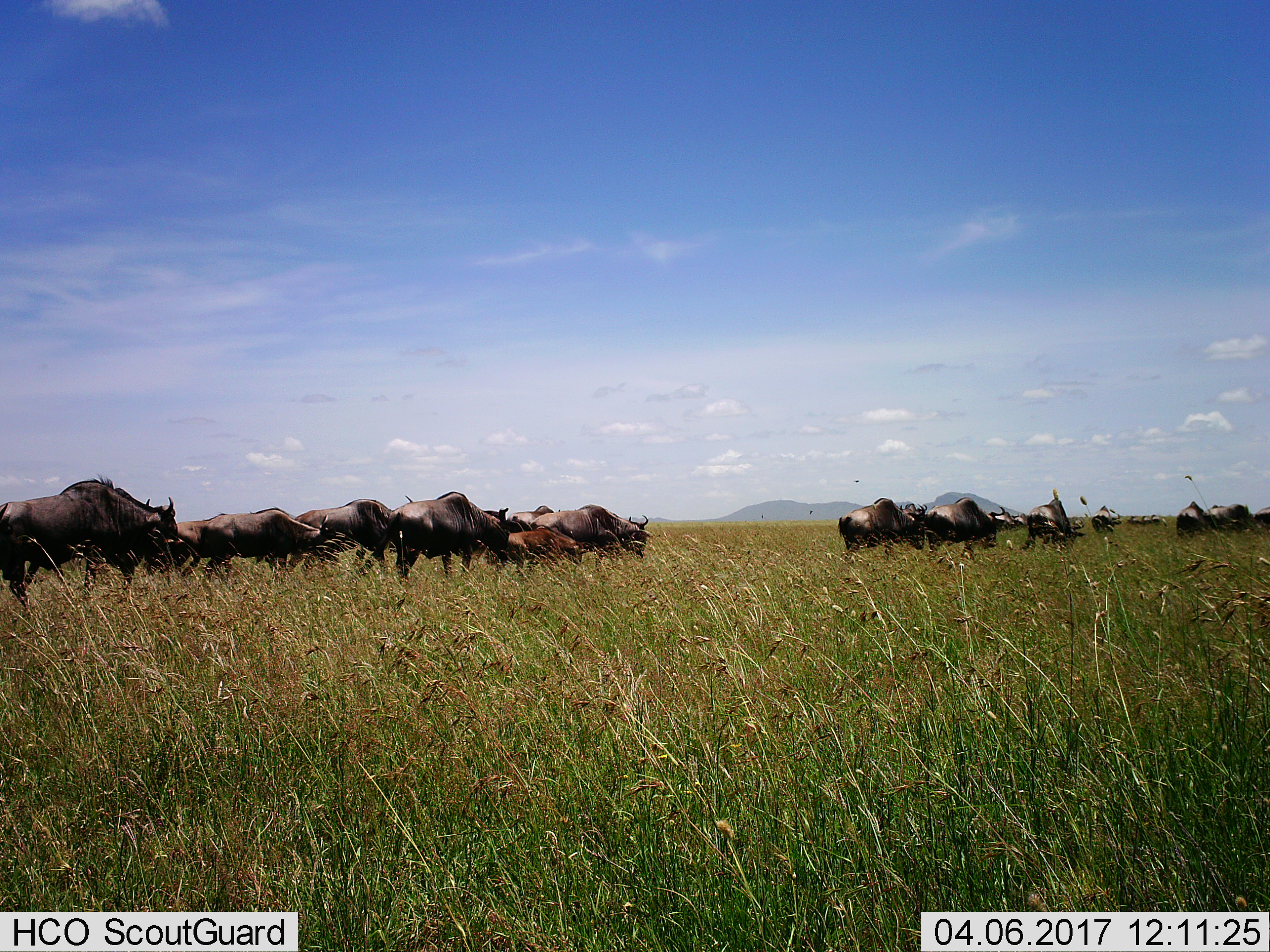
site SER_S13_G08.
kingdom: Animalia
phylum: Chordata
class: Mammalia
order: Artiodactyla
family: Bovidae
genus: Connochaetes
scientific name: Connochaetes taurinus taurinus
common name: blue wildebeest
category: wildebeestblue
Wildebeestblue (blue wildebeest) (Connochaetes taurinus taurinus), count 11-50. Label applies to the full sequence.